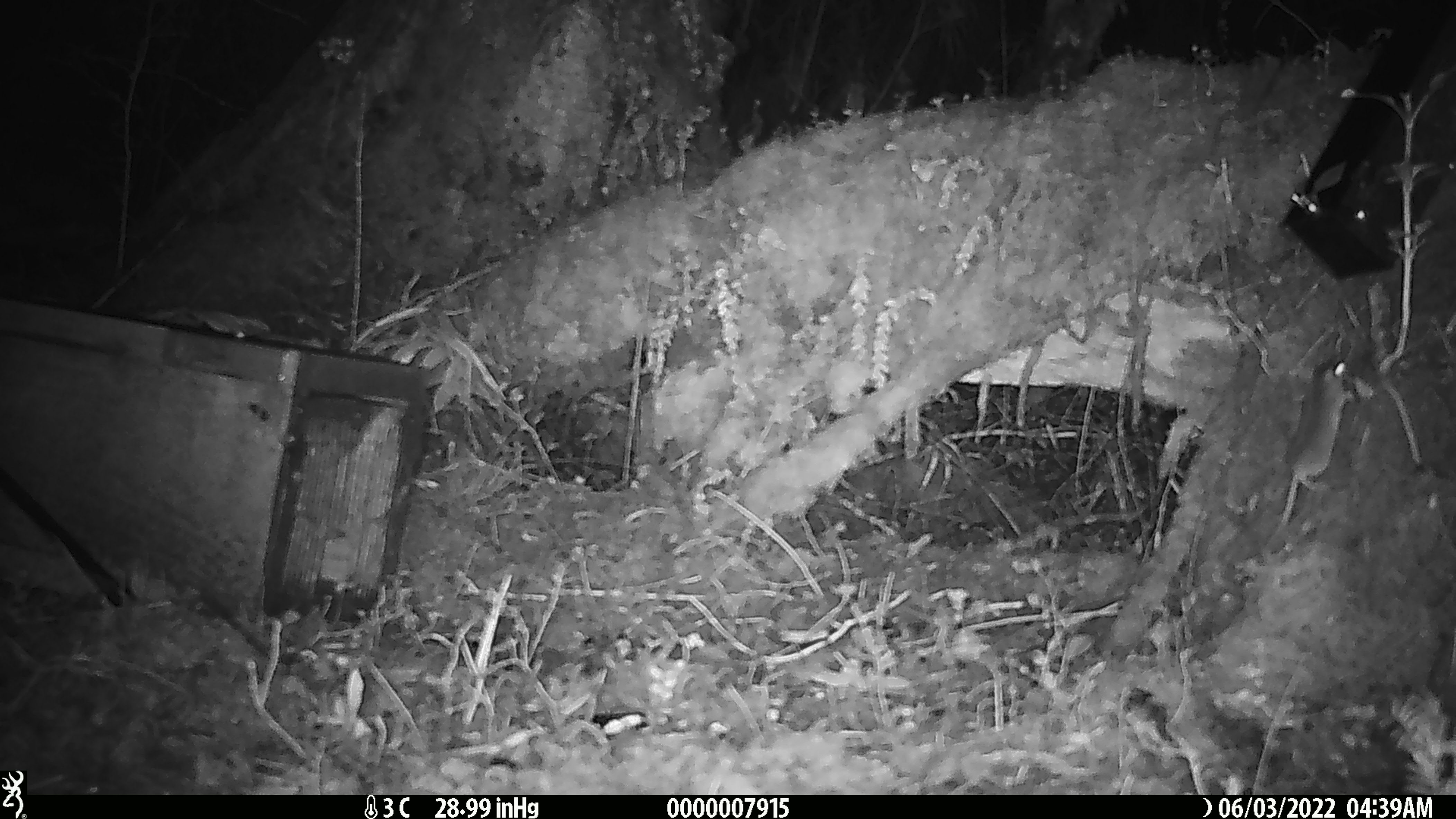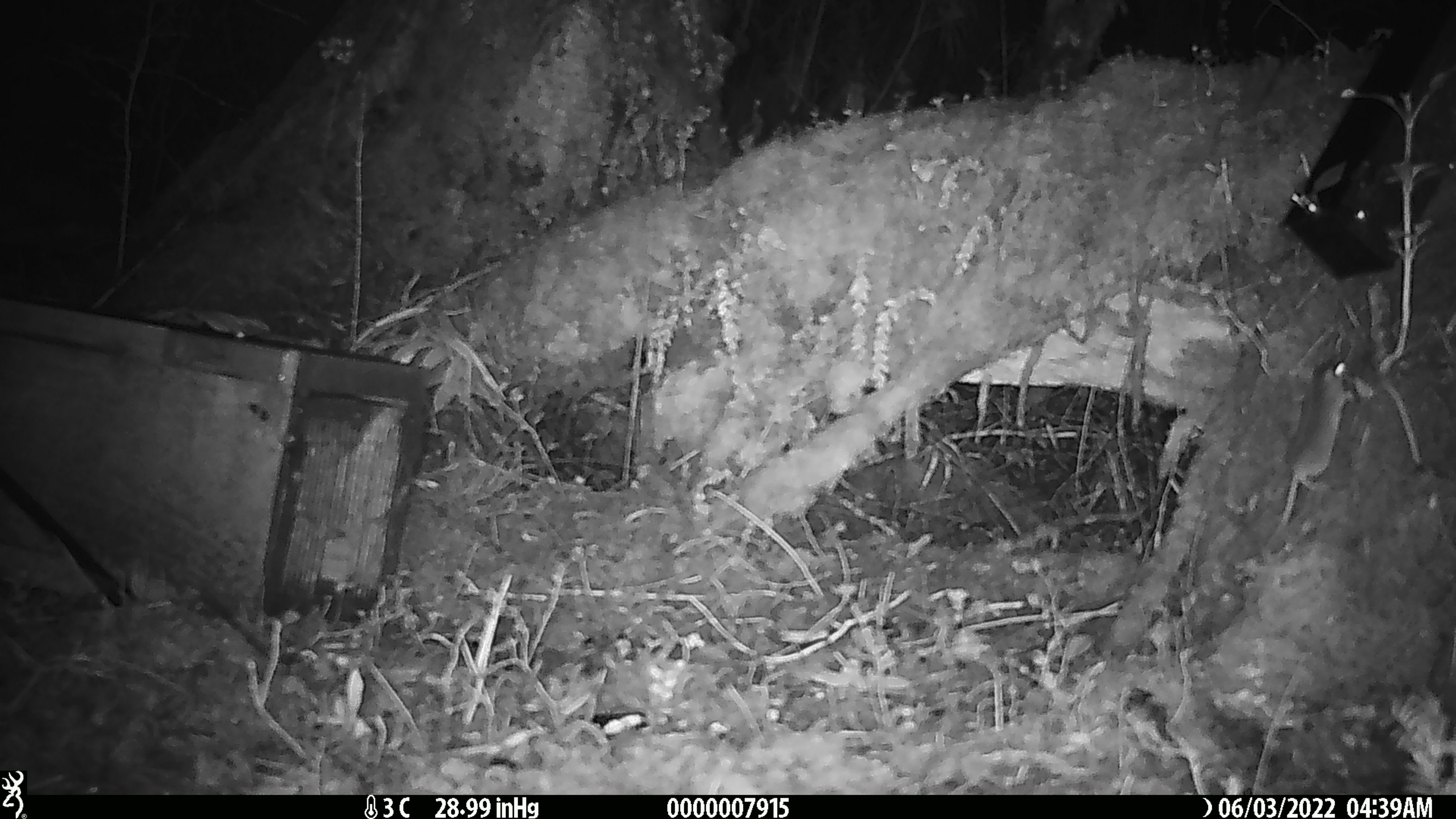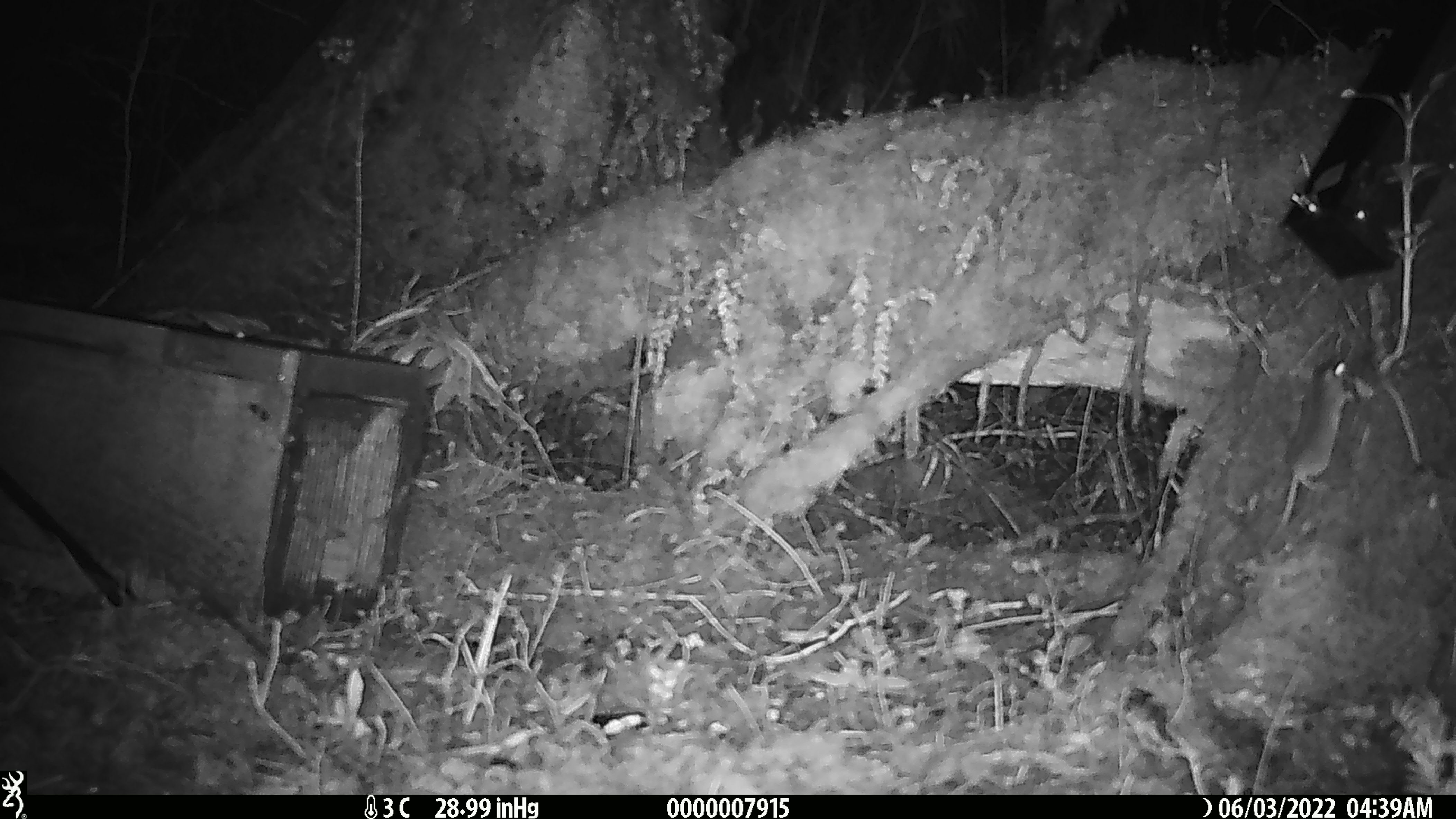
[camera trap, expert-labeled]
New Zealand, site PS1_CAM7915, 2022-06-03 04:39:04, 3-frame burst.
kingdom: Animalia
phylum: Chordata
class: Mammalia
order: Rodentia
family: Muridae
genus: Mus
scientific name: Mus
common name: mouse